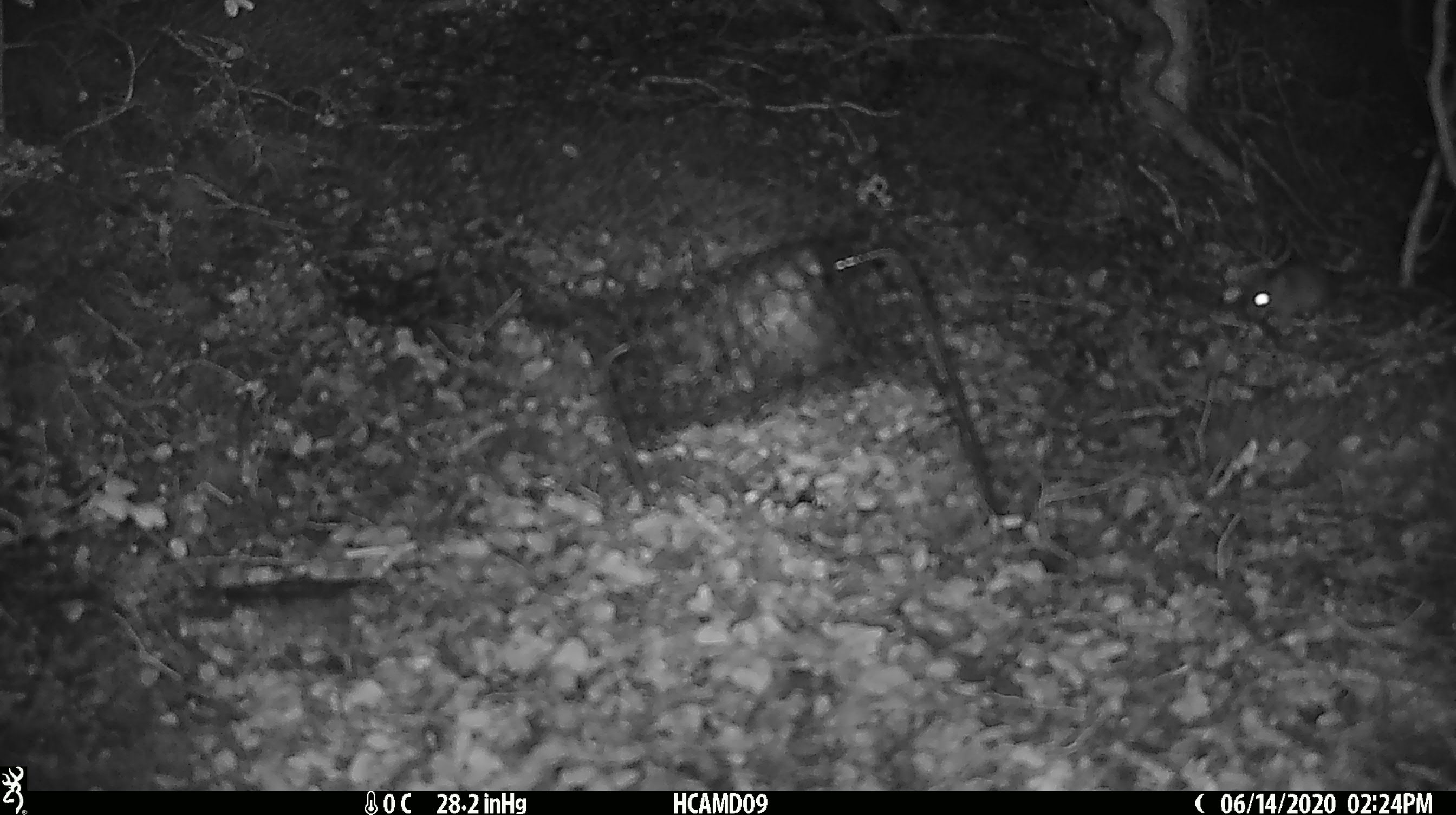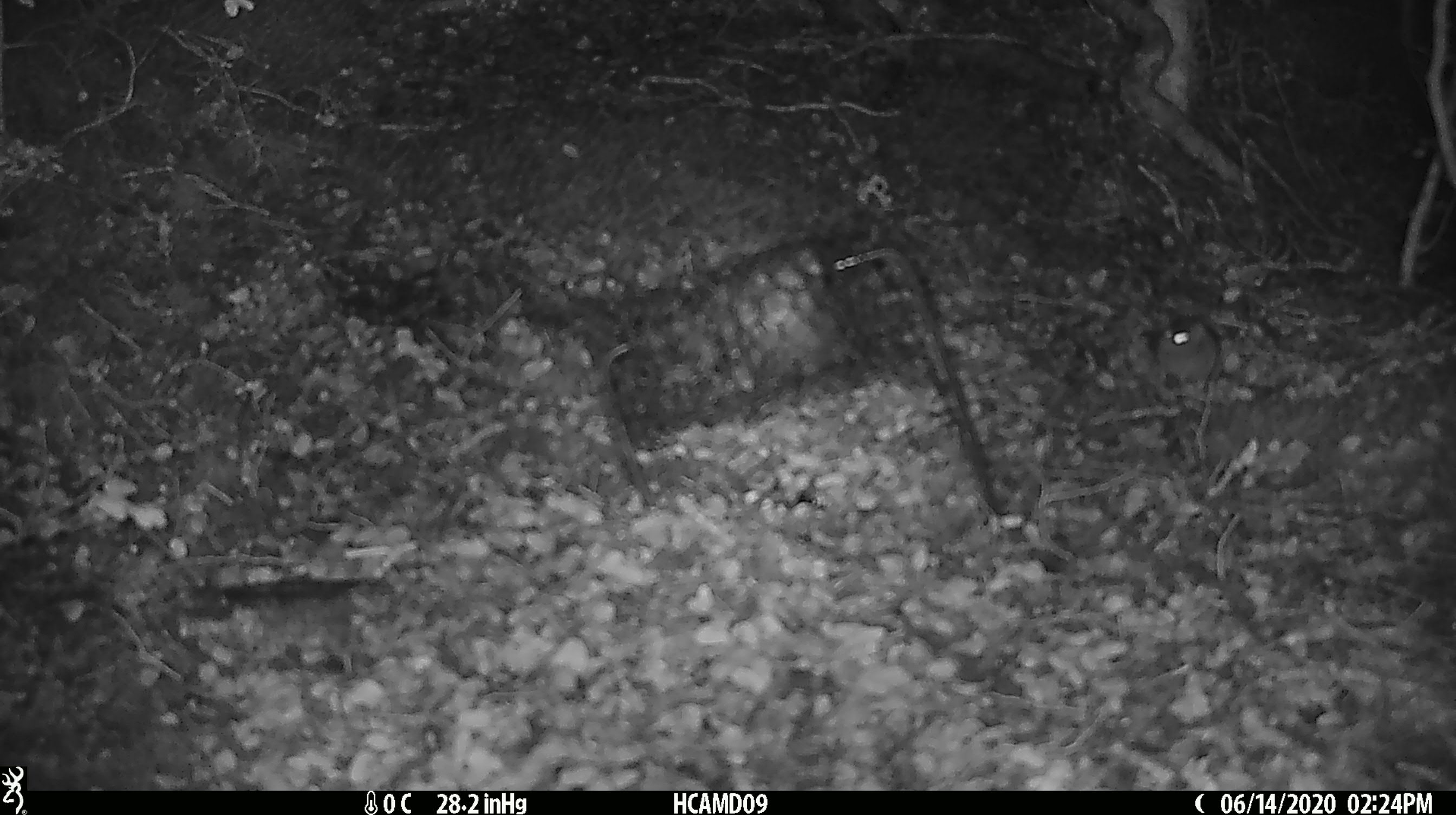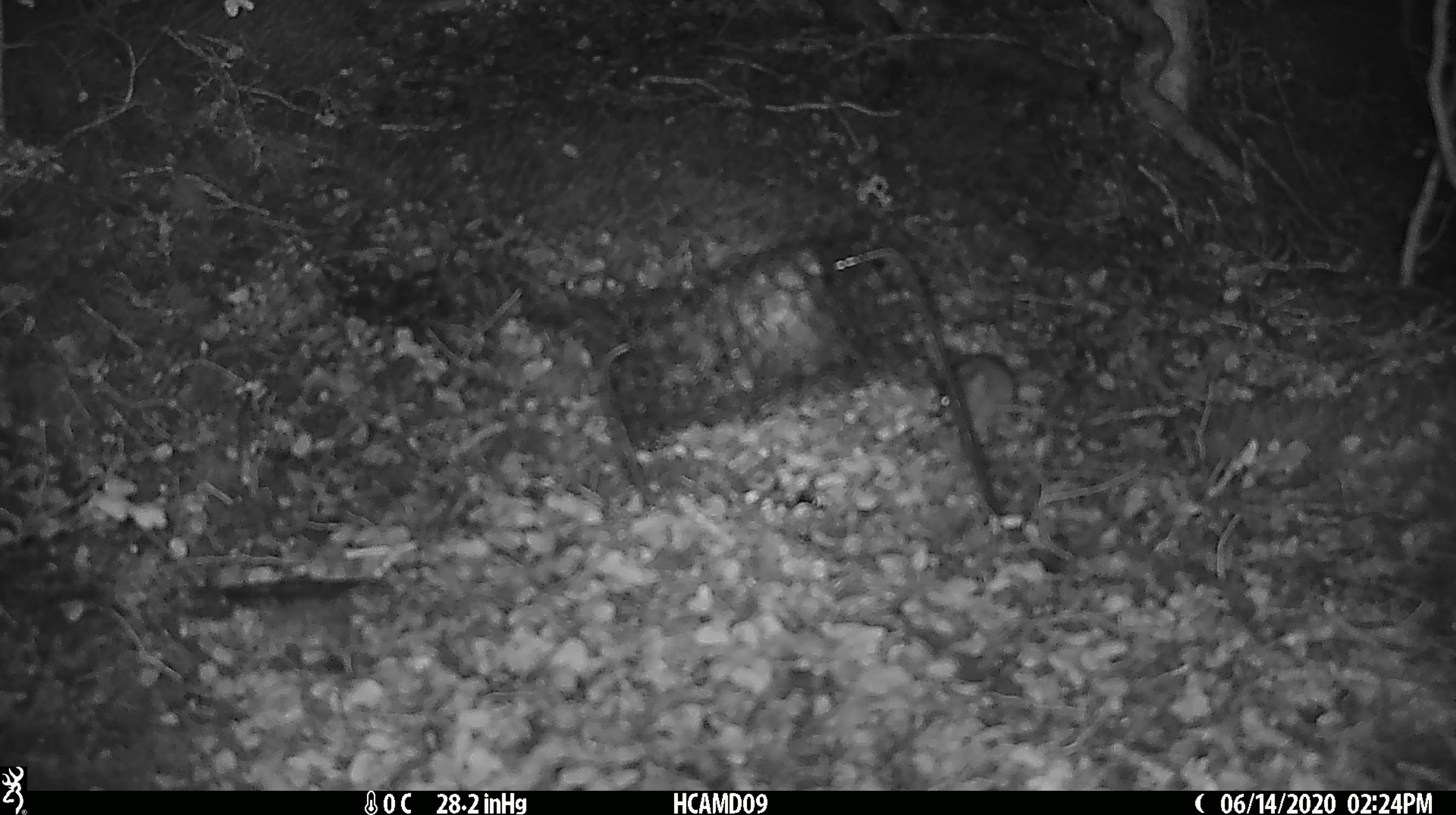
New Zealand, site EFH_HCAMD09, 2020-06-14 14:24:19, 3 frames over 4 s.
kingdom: Animalia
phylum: Chordata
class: Mammalia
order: Rodentia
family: Muridae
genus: Mus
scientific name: Mus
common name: mouse